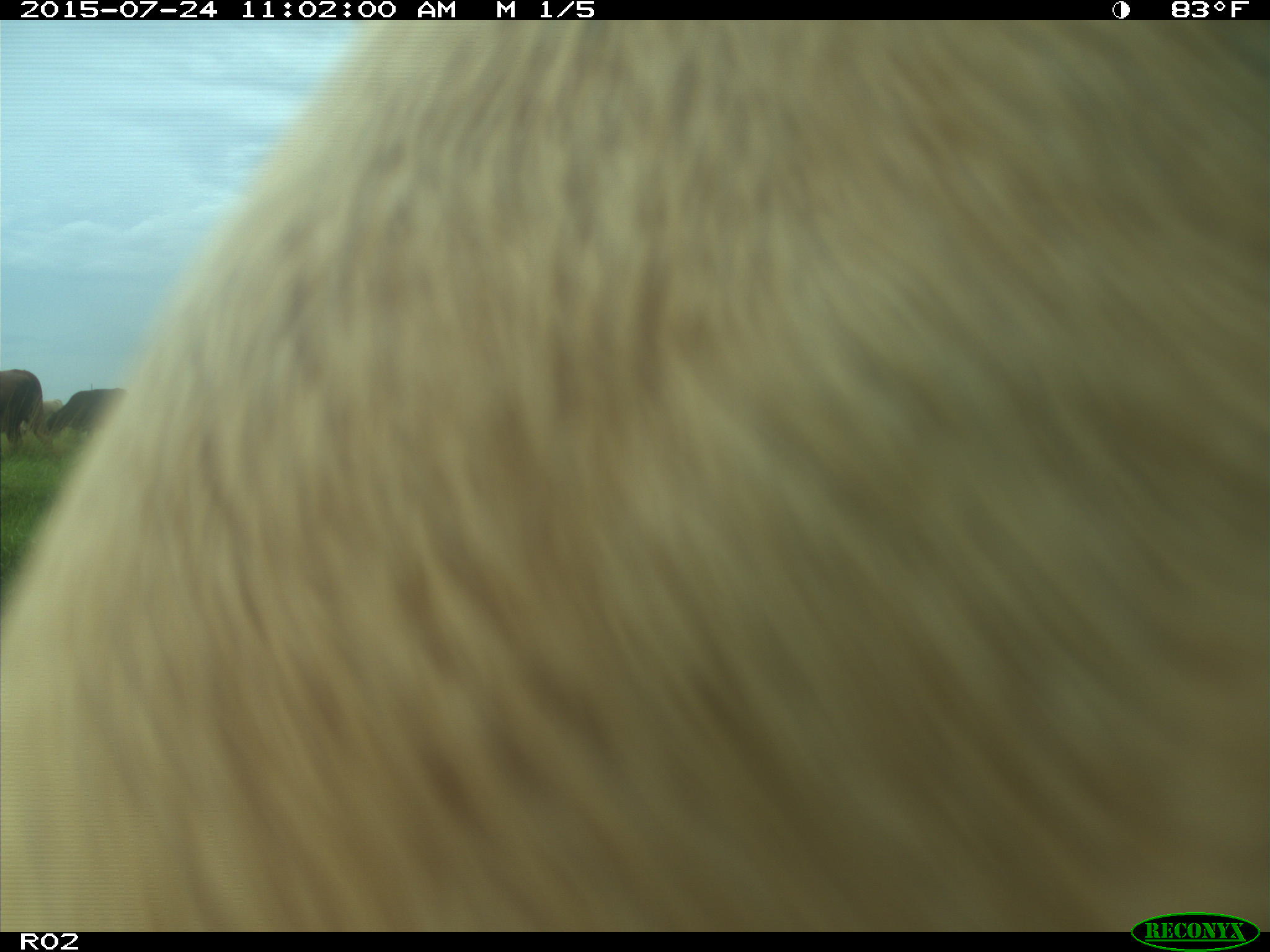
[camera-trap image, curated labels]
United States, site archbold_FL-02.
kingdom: Animalia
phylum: Chordata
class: Mammalia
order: Artiodactyla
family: Bovidae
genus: Bos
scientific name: Bos taurus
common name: domestic cow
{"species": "Bos taurus (domestic cow)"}